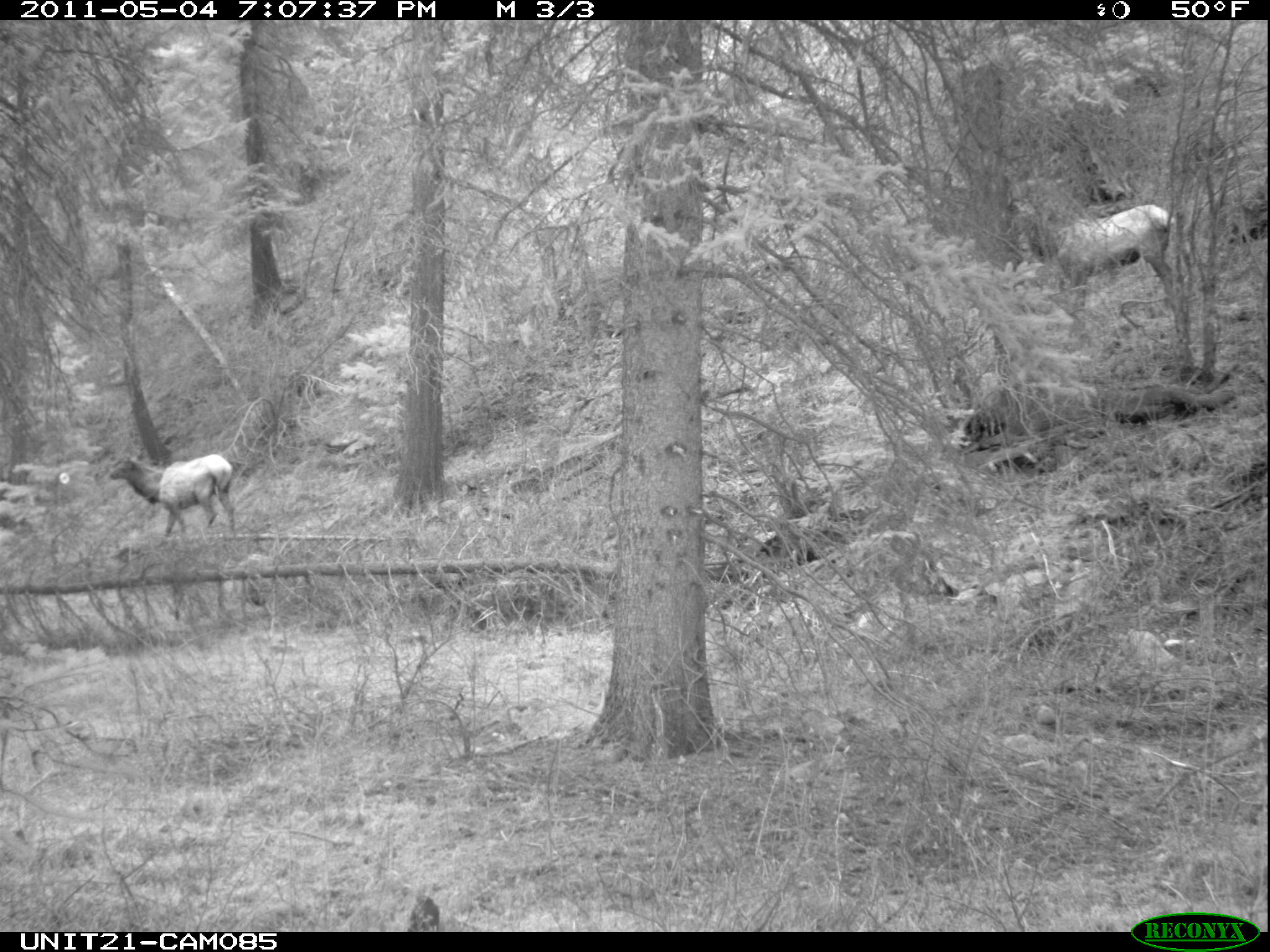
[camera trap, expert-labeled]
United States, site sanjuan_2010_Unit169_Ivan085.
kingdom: Animalia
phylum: Chordata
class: Mammalia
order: Artiodactyla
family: Cervidae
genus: Cervus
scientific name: Cervus elaphus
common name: red deer